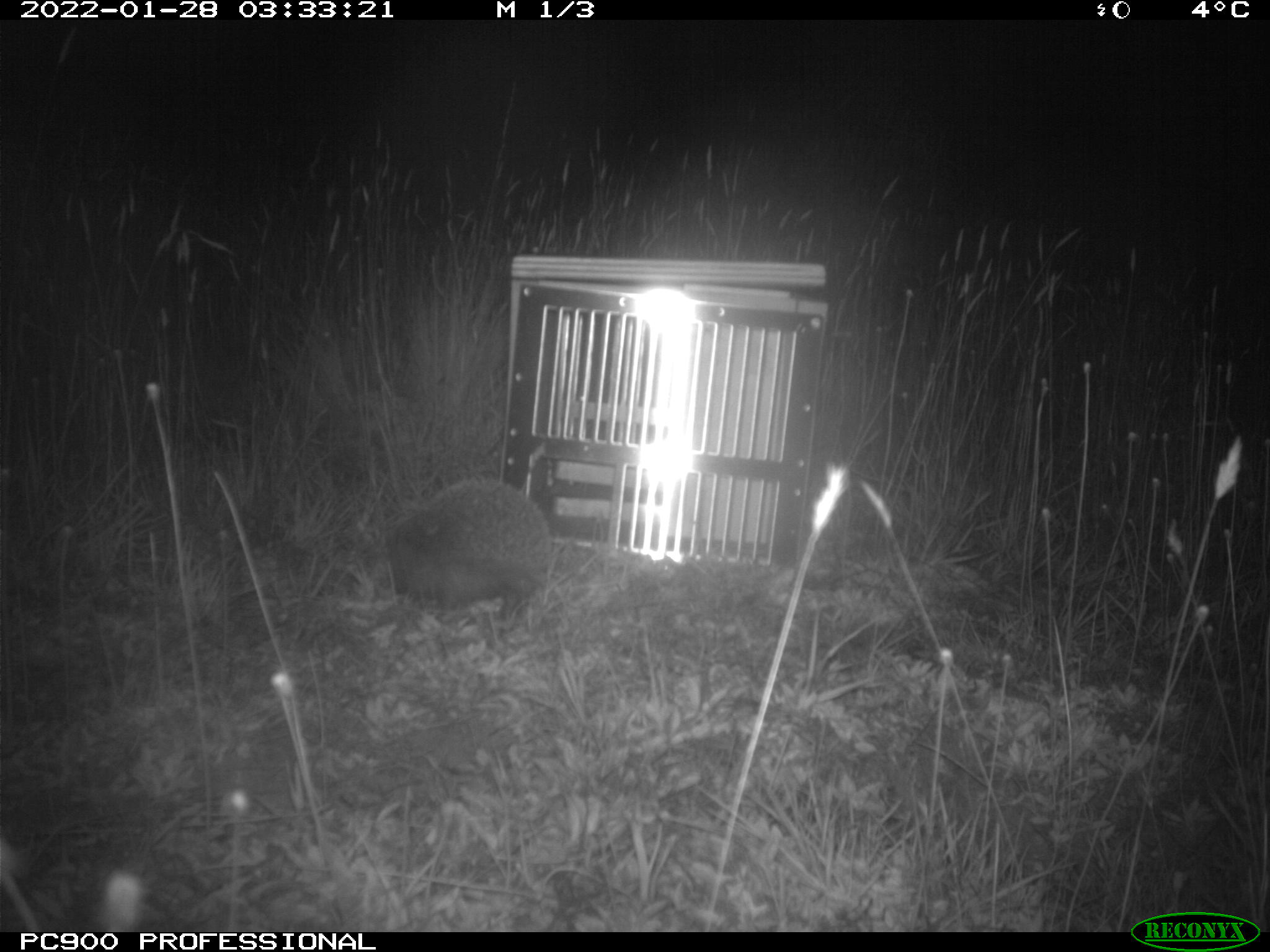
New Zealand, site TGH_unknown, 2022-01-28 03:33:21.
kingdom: Animalia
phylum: Chordata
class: Mammalia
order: Eulipotyphla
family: Erinaceidae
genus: Erinaceus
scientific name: Erinaceus europaeus europaeus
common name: european hedgehog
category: hedgehog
Hedgehog (european hedgehog) (Erinaceus europaeus europaeus).